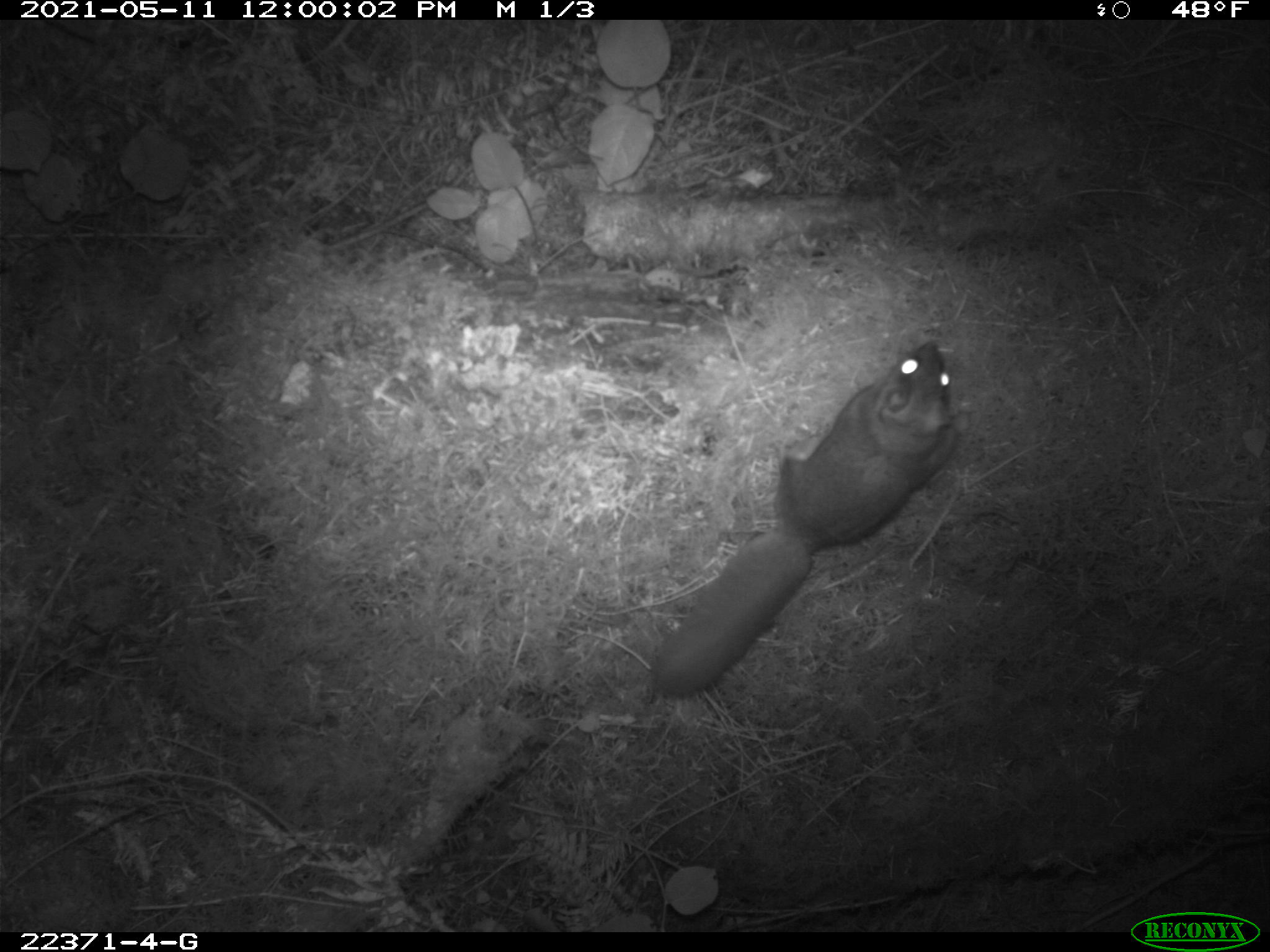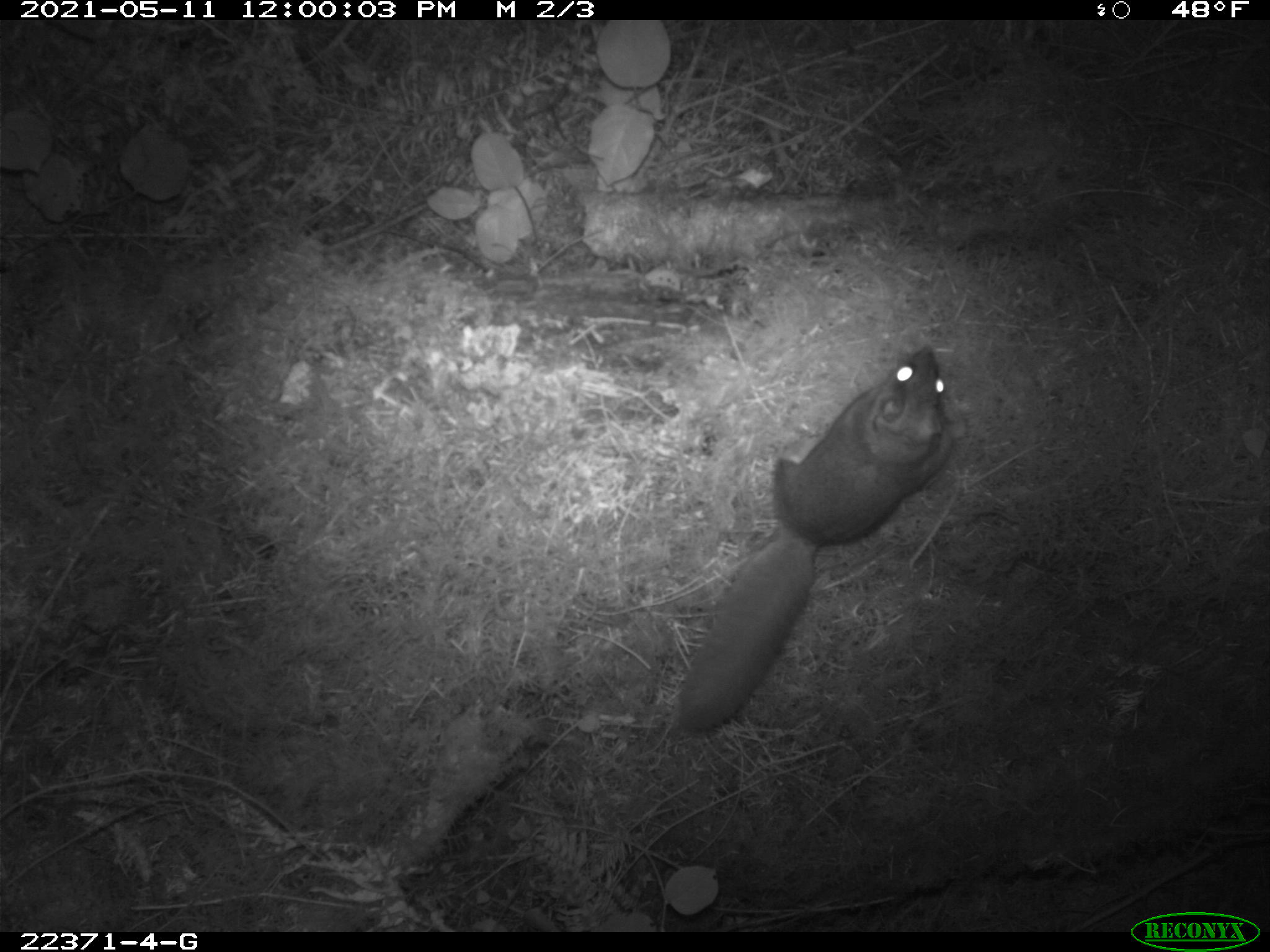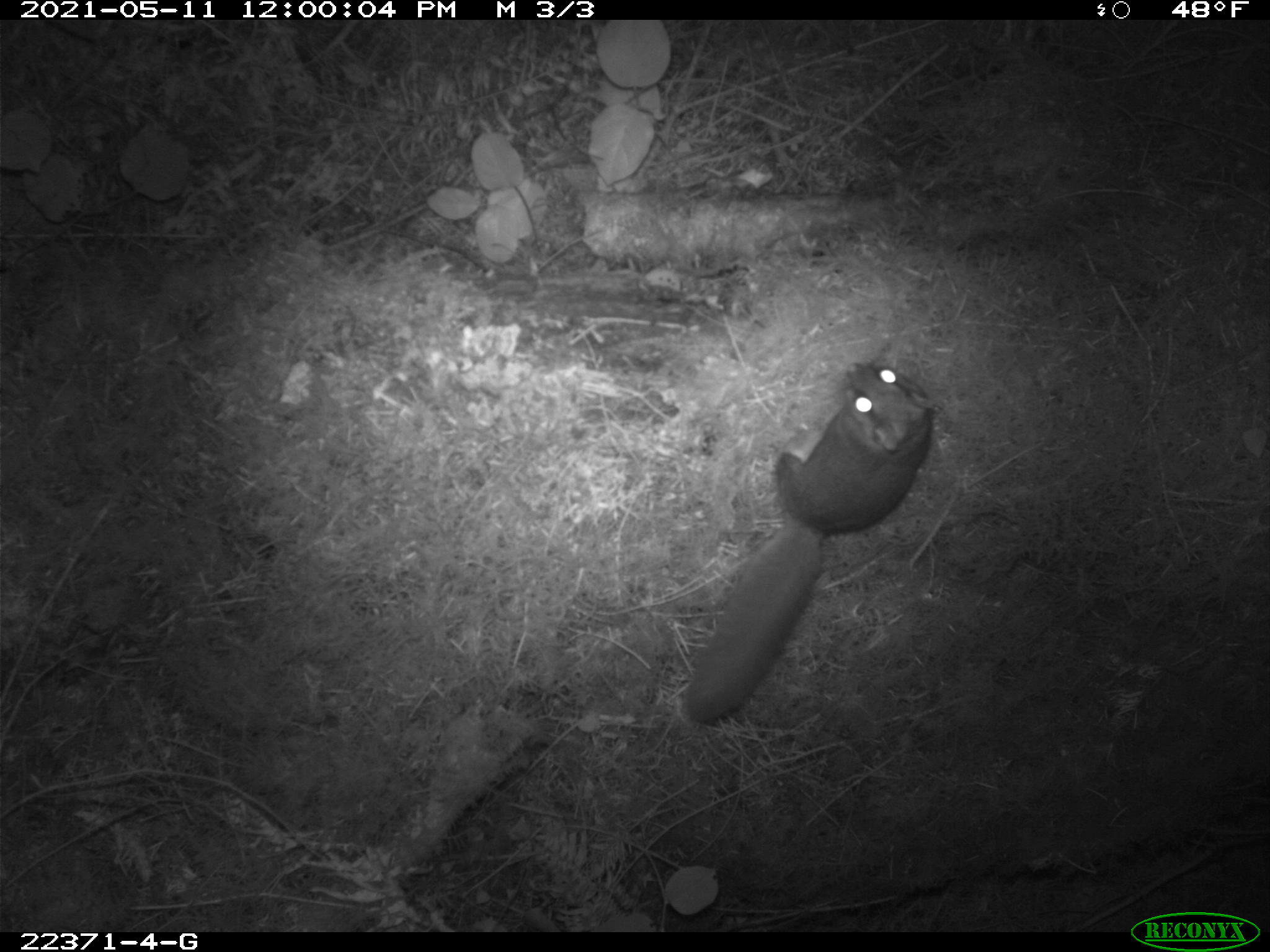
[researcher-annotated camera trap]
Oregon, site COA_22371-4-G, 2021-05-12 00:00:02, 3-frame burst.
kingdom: Animalia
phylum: Chordata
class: Mammalia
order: Rodentia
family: Sciuridae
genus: Glaucomys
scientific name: Glaucomys oregonensis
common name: humboldt's flying squirrel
Humboldt's flying squirrel (Glaucomys oregonensis).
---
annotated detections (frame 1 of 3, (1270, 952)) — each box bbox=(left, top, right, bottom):
humboldt's flying squirrel: bbox=(630, 327, 966, 706)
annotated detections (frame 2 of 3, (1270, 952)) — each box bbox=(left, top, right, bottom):
humboldt's flying squirrel: bbox=(657, 322, 967, 749)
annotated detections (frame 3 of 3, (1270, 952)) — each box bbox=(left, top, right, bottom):
humboldt's flying squirrel: bbox=(663, 341, 951, 735)